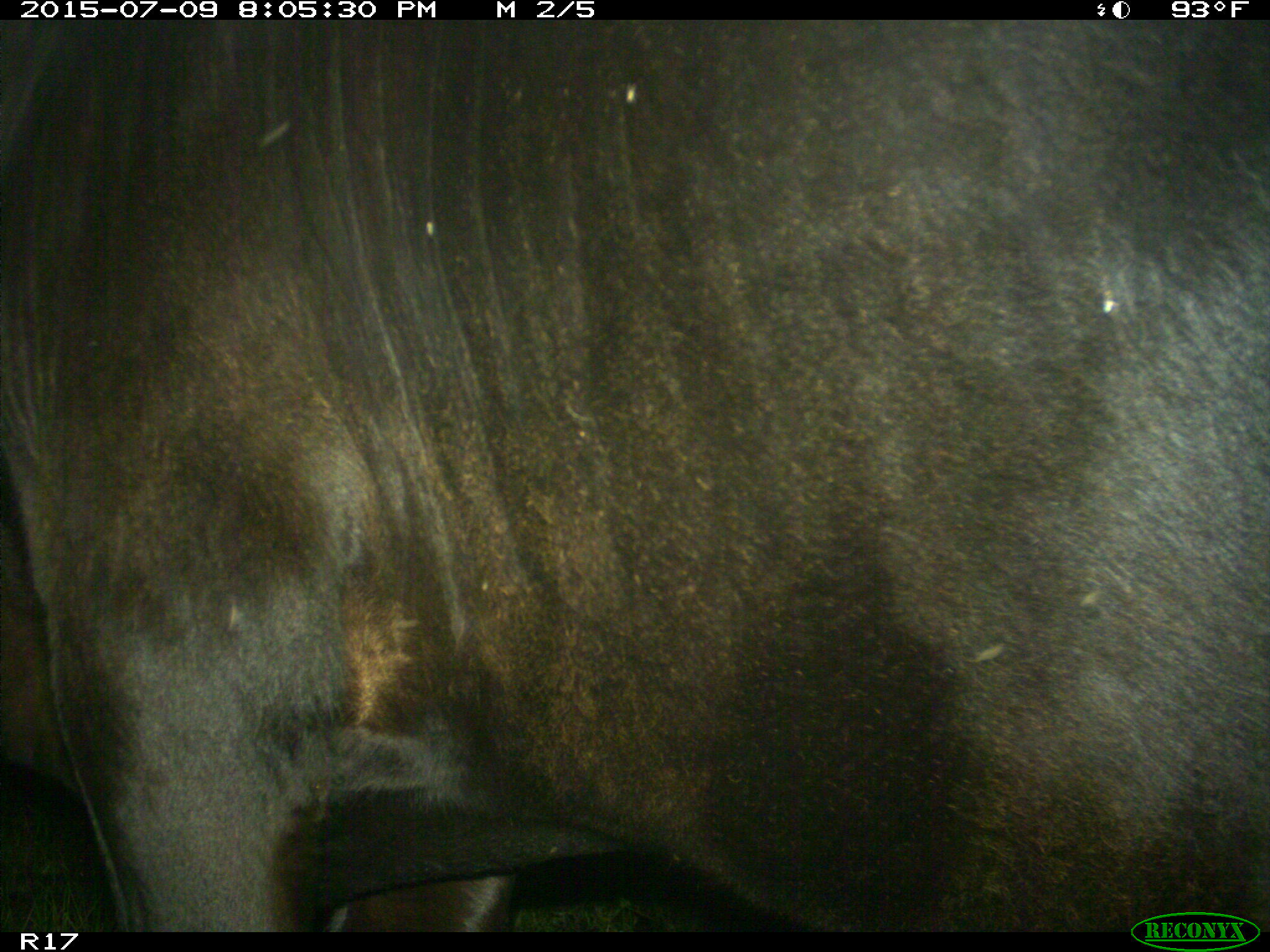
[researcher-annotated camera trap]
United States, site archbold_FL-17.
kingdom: Animalia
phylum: Chordata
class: Mammalia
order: Artiodactyla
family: Bovidae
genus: Bos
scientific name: Bos taurus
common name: domestic cow